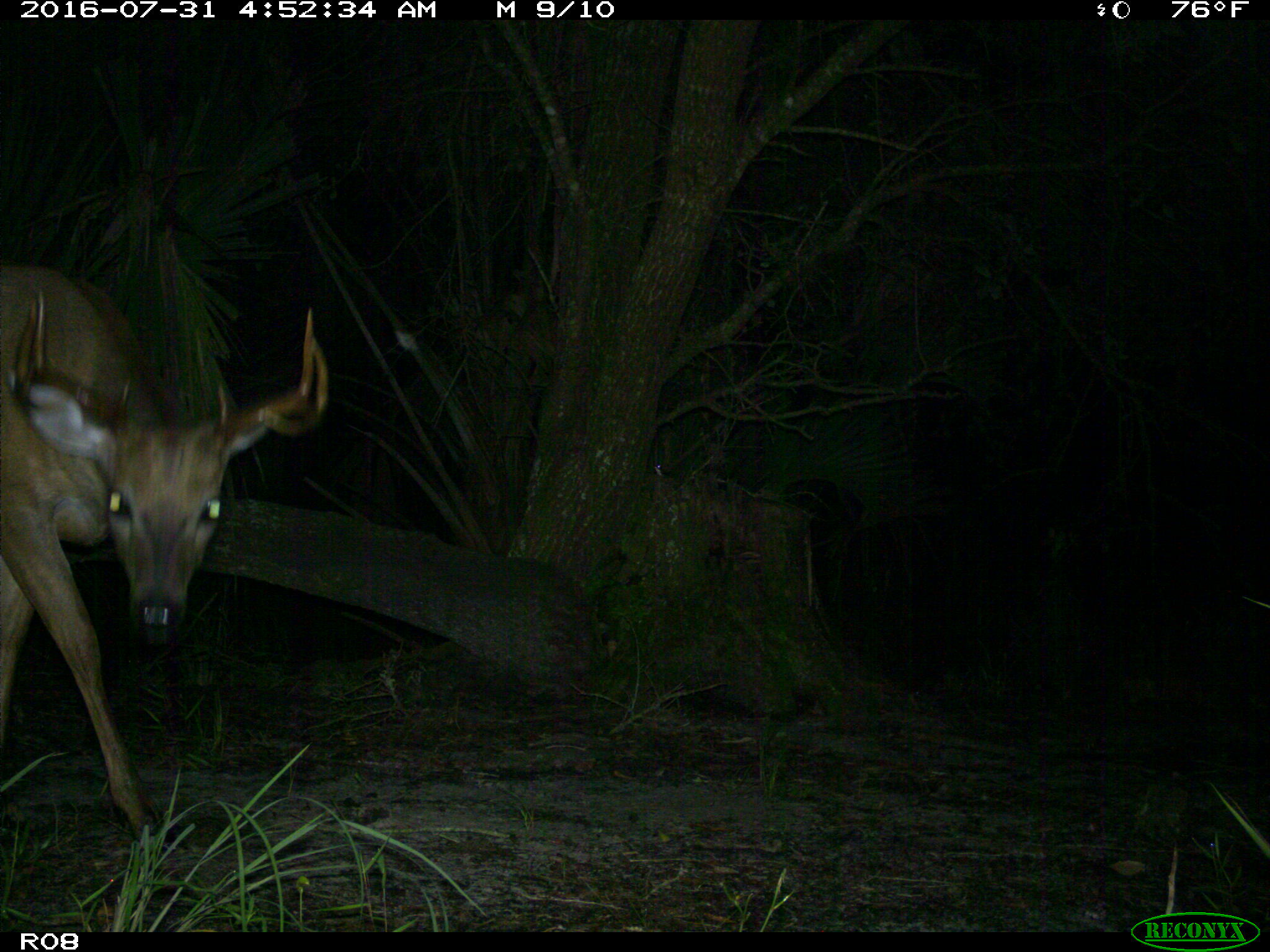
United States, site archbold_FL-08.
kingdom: Animalia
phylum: Chordata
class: Mammalia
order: Artiodactyla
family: Cervidae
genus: Odocoileus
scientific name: Odocoileus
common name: deer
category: unidentified deer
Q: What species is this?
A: Unidentified deer (deer) (Odocoileus).